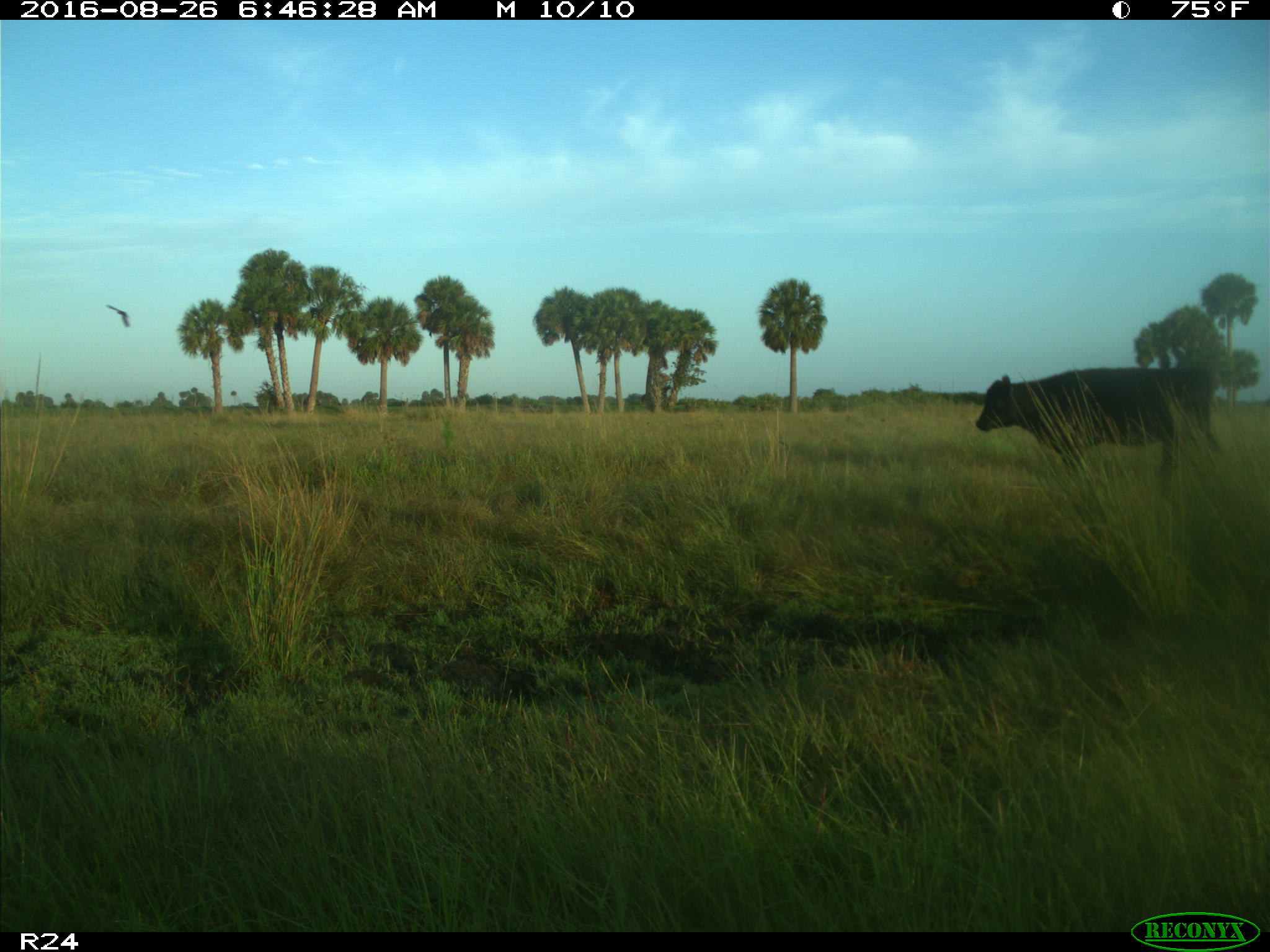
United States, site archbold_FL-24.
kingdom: Animalia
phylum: Chordata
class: Mammalia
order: Artiodactyla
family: Bovidae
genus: Bos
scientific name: Bos taurus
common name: domestic cow